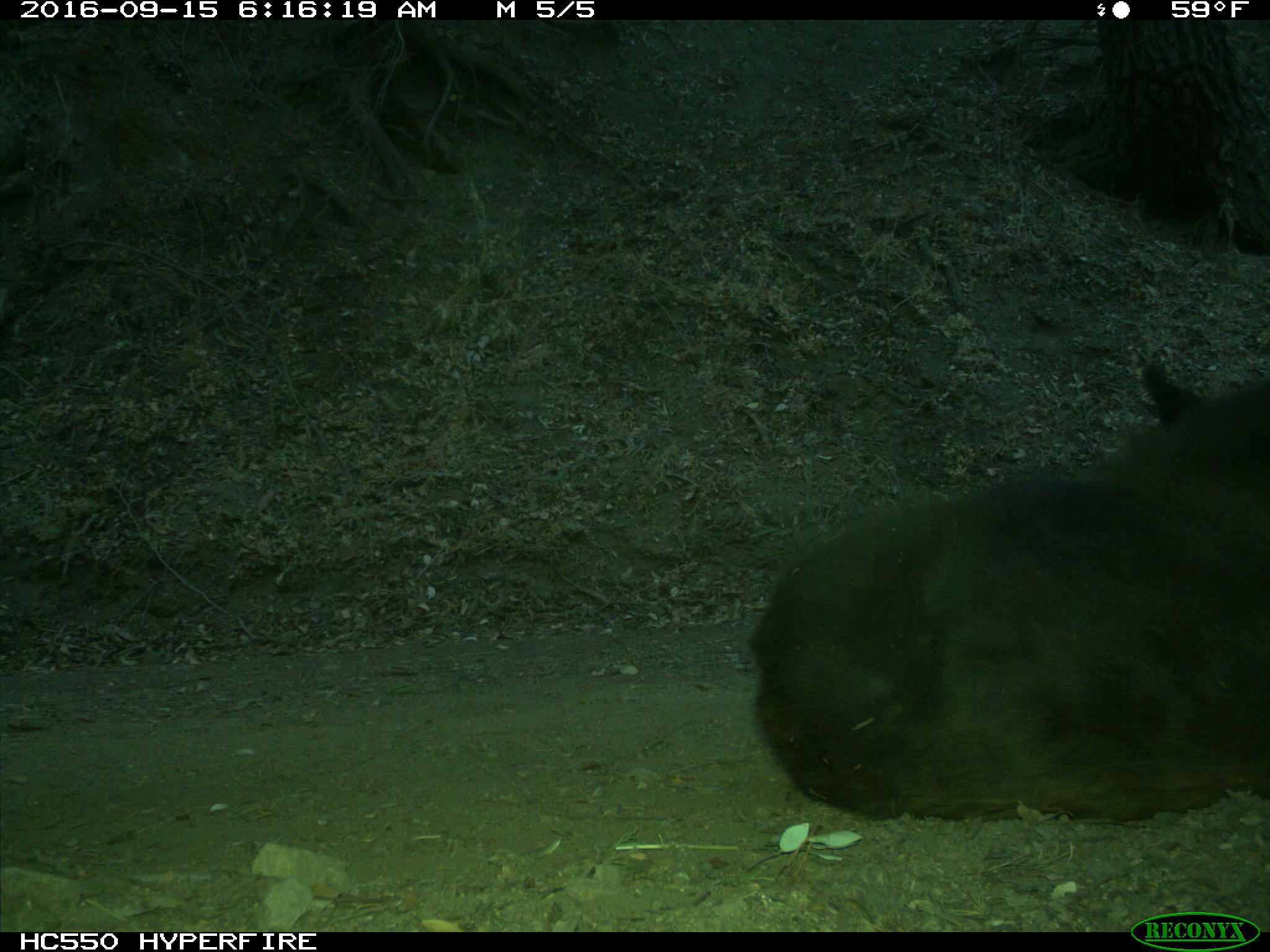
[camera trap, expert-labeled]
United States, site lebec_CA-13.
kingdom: Animalia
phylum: Chordata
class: Mammalia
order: Carnivora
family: Ursidae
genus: Ursus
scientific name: Ursus americanus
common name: american black bear